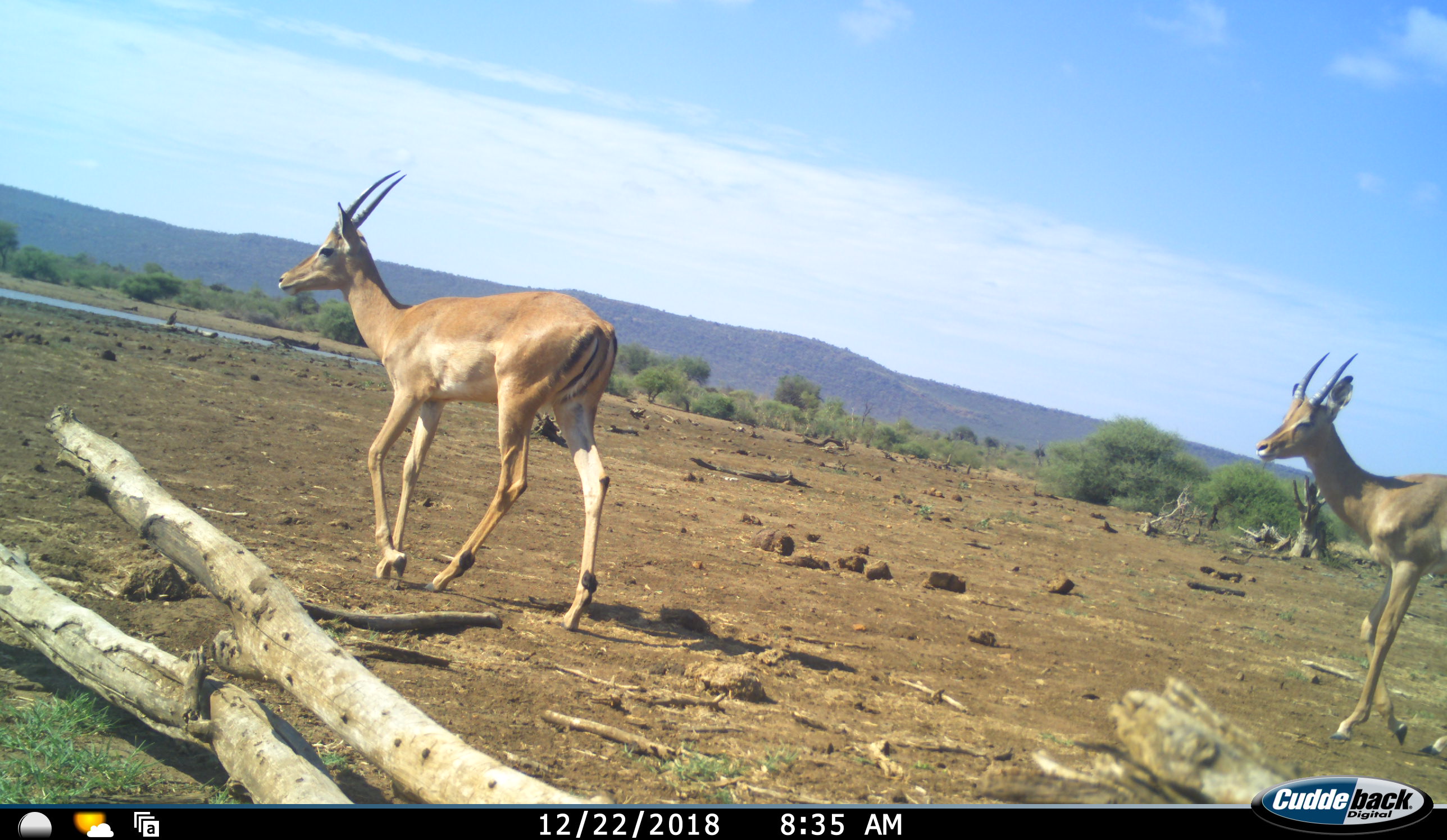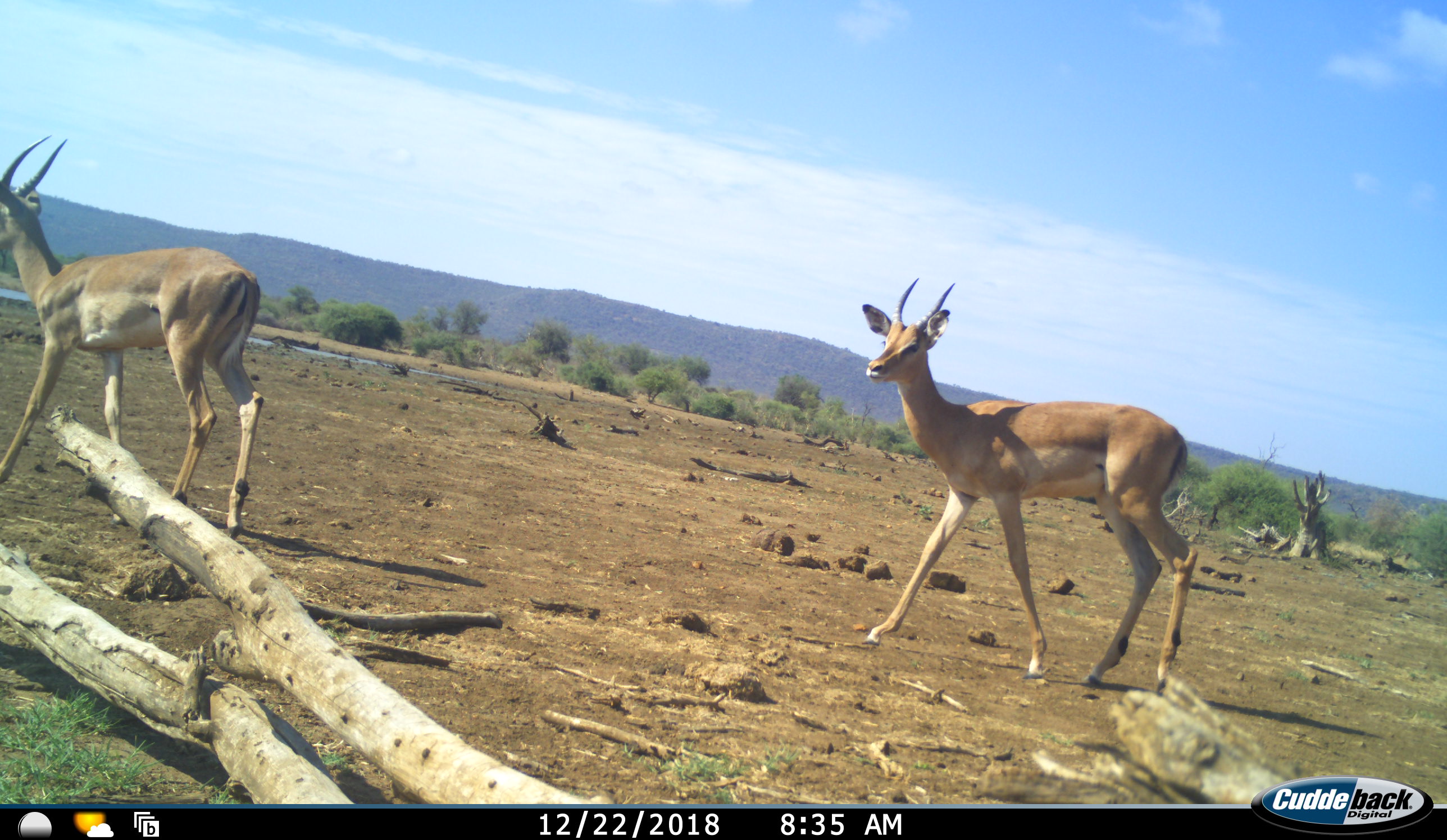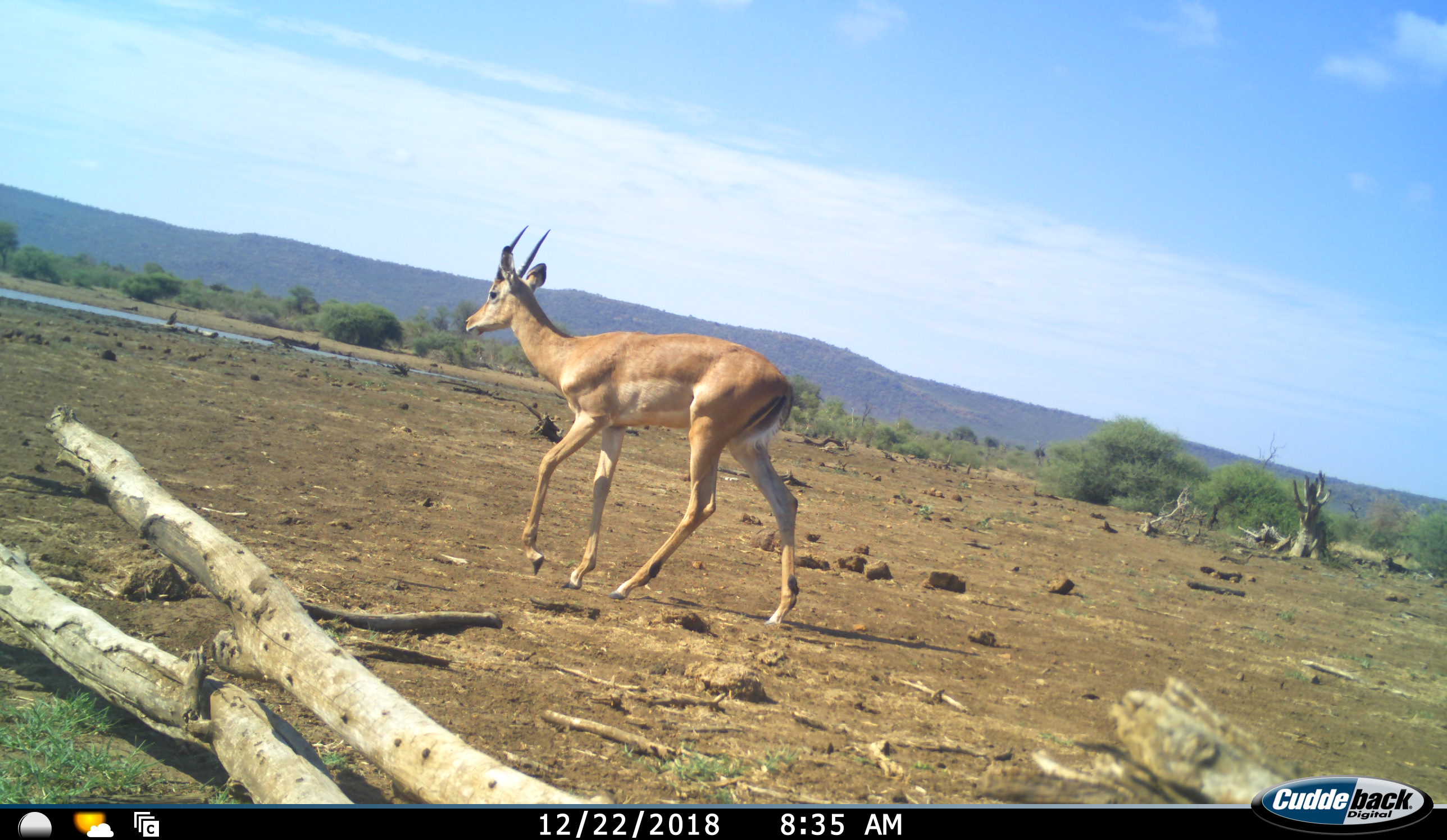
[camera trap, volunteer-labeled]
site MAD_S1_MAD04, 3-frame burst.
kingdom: Animalia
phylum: Chordata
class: Mammalia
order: Artiodactyla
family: Bovidae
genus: Aepyceros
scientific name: Aepyceros melampus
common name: impala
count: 2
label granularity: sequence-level